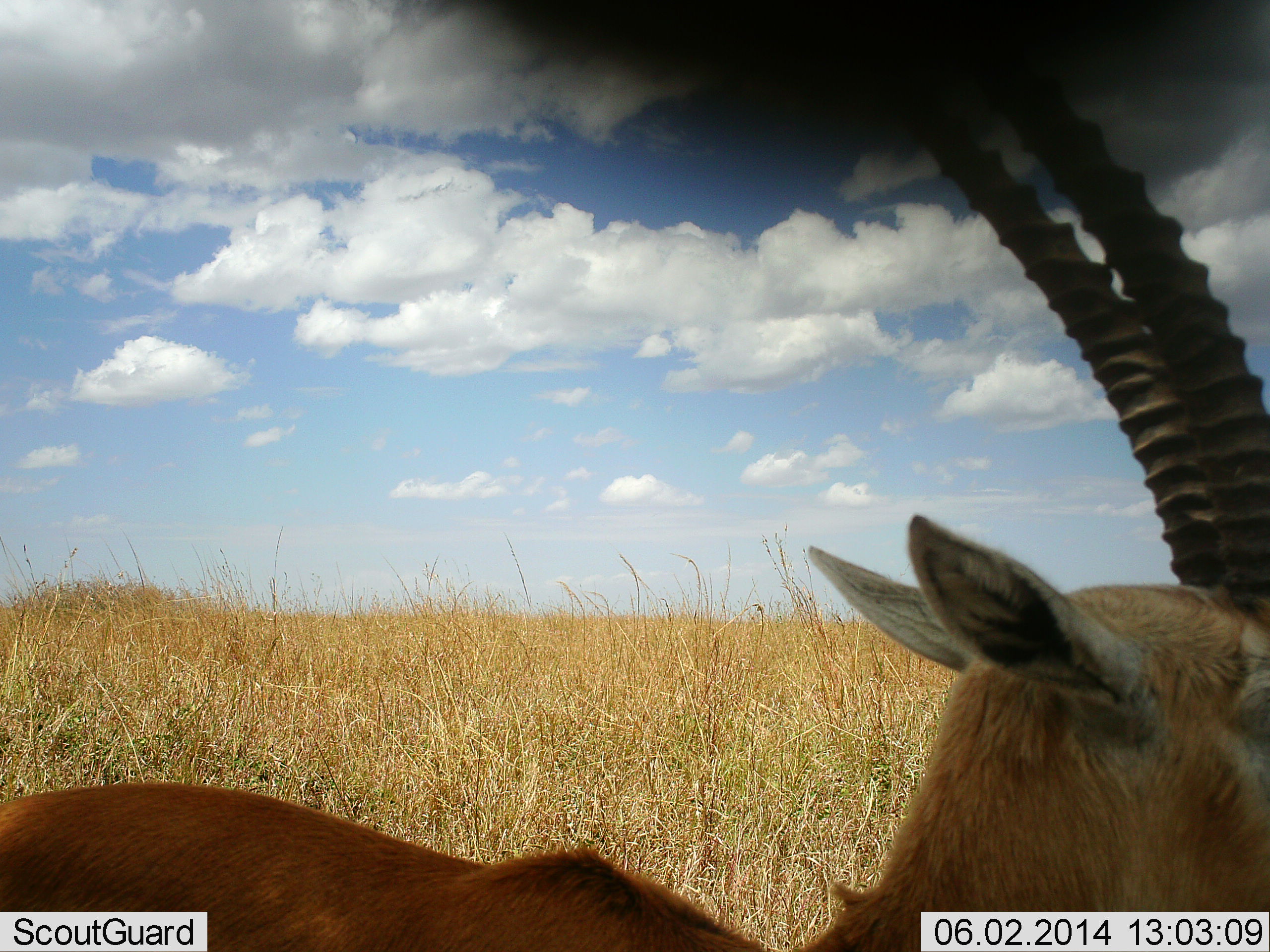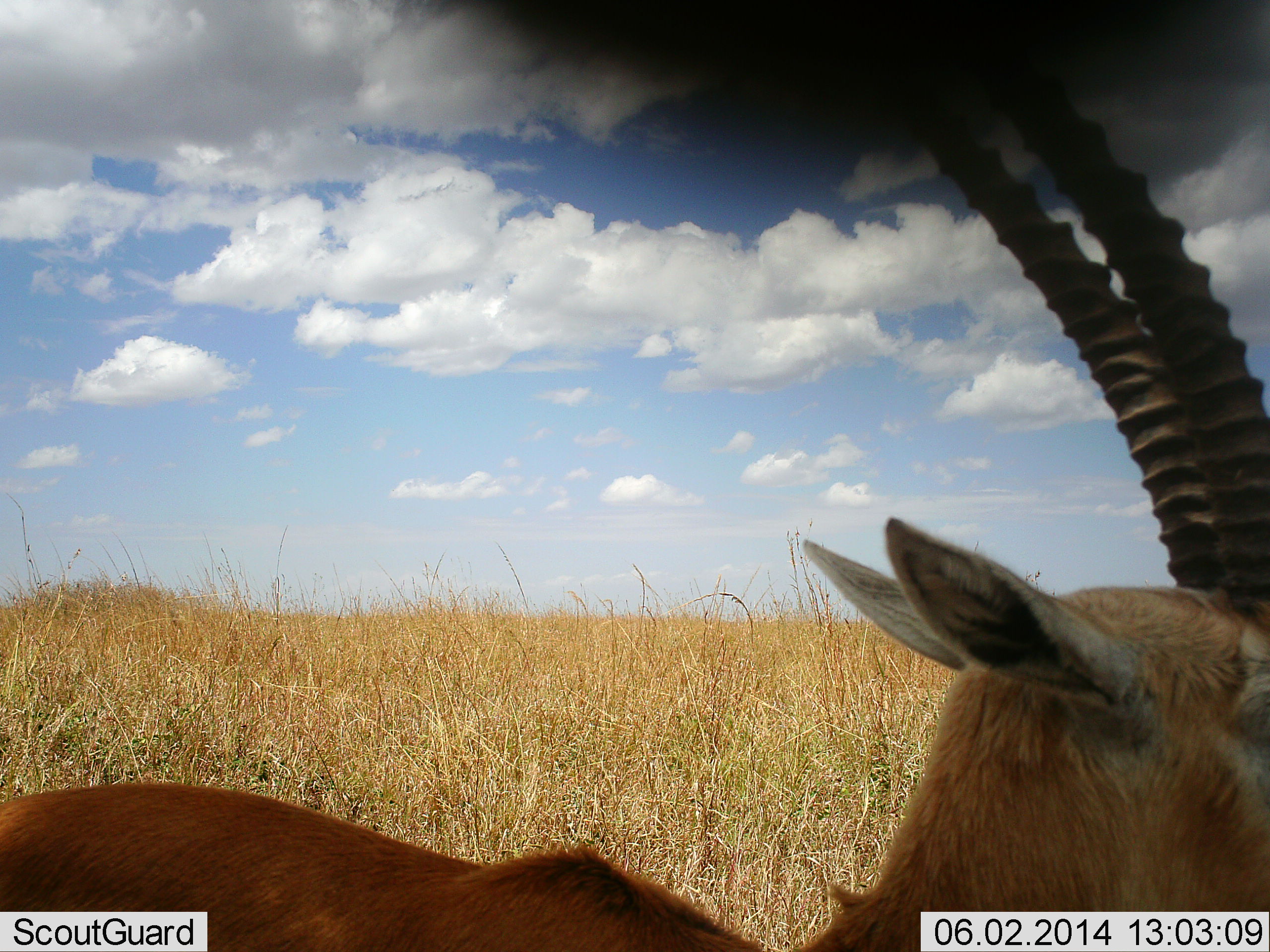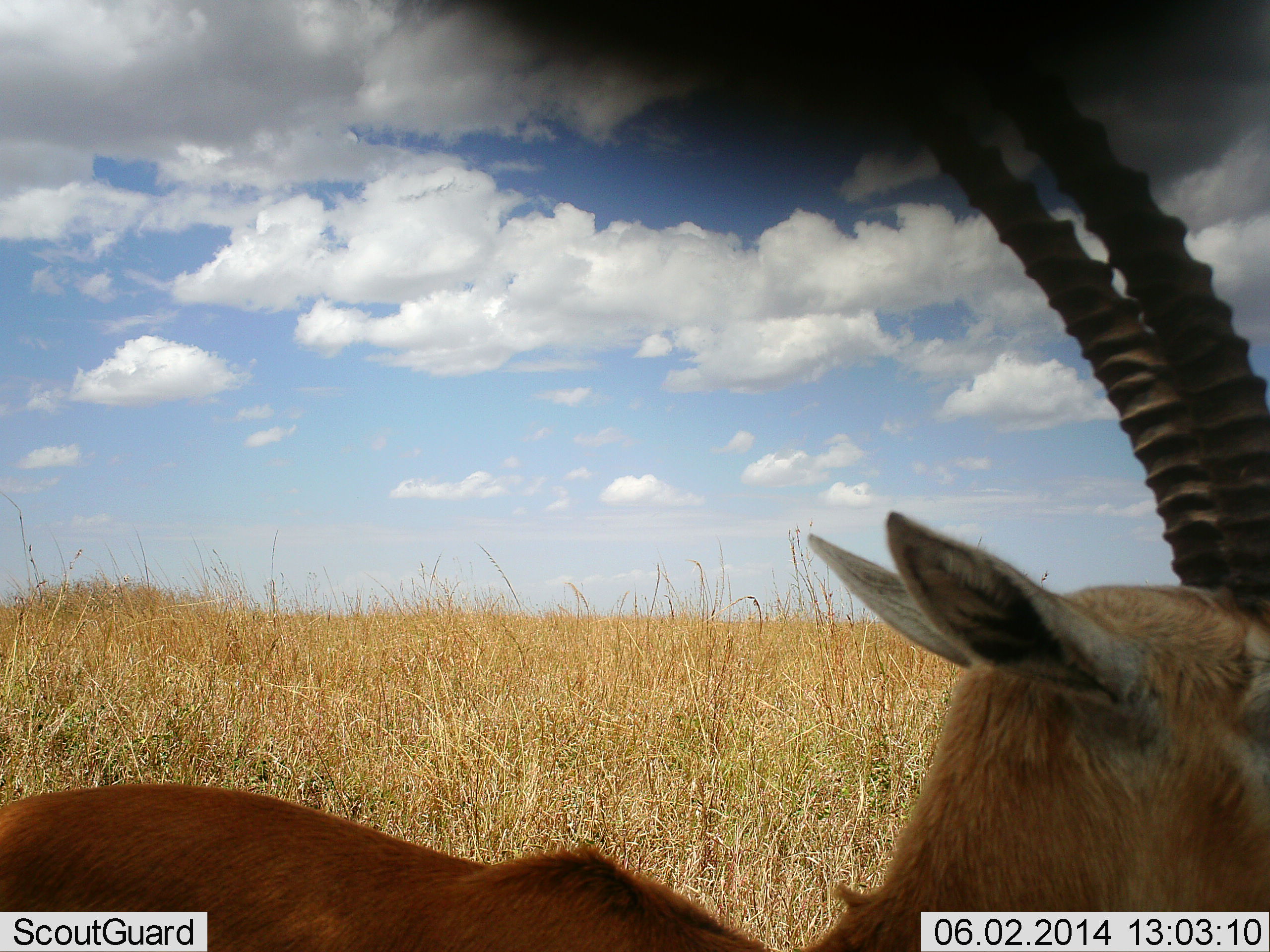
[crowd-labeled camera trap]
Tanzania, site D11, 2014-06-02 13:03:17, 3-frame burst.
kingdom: Animalia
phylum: Chordata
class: Mammalia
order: Artiodactyla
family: Bovidae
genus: Eudorcas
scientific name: Eudorcas thomsonii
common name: thomson's gazelle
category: gazellethomsons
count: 1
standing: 100%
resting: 0%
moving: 0%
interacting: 0%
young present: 0%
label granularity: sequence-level